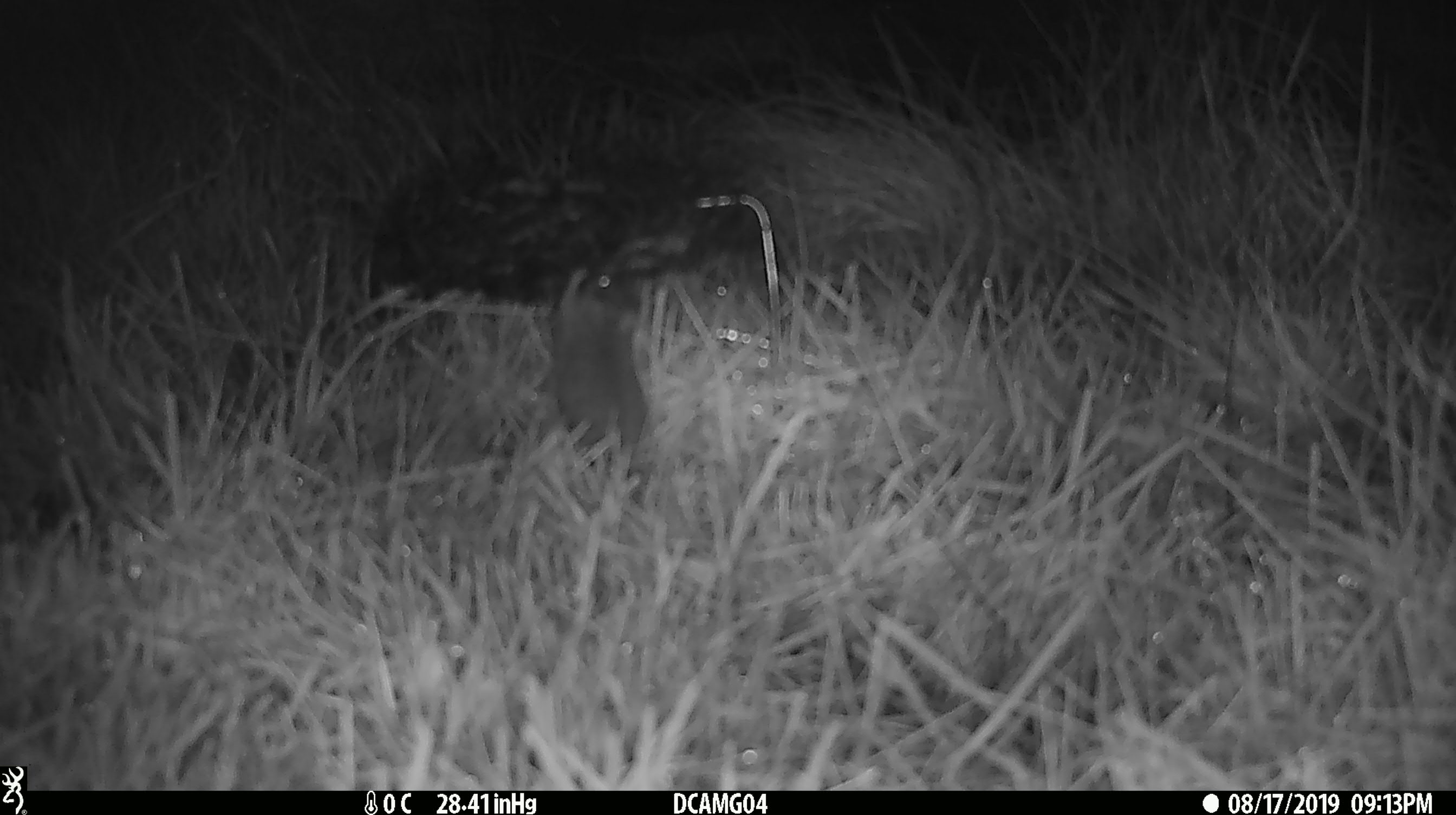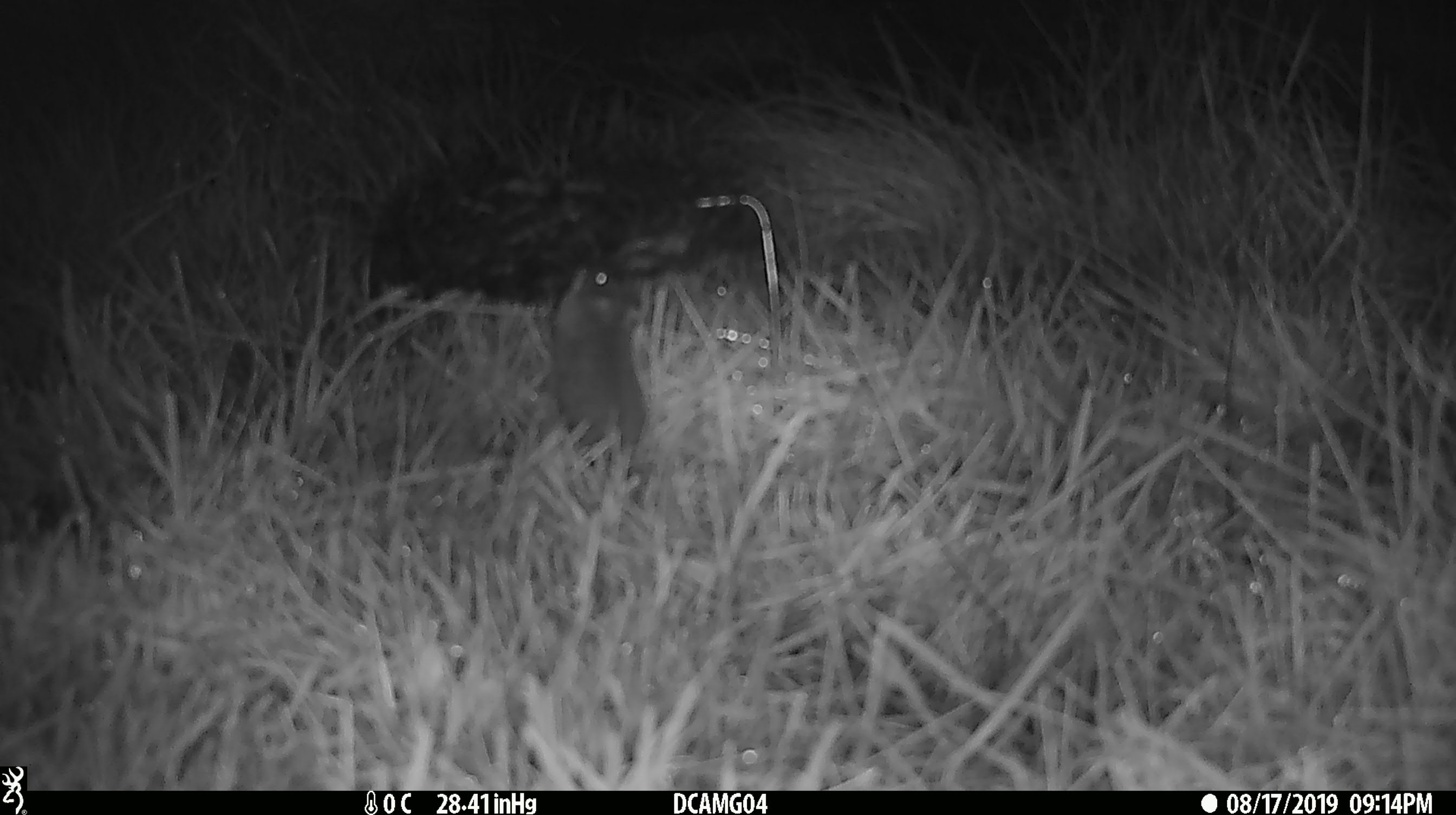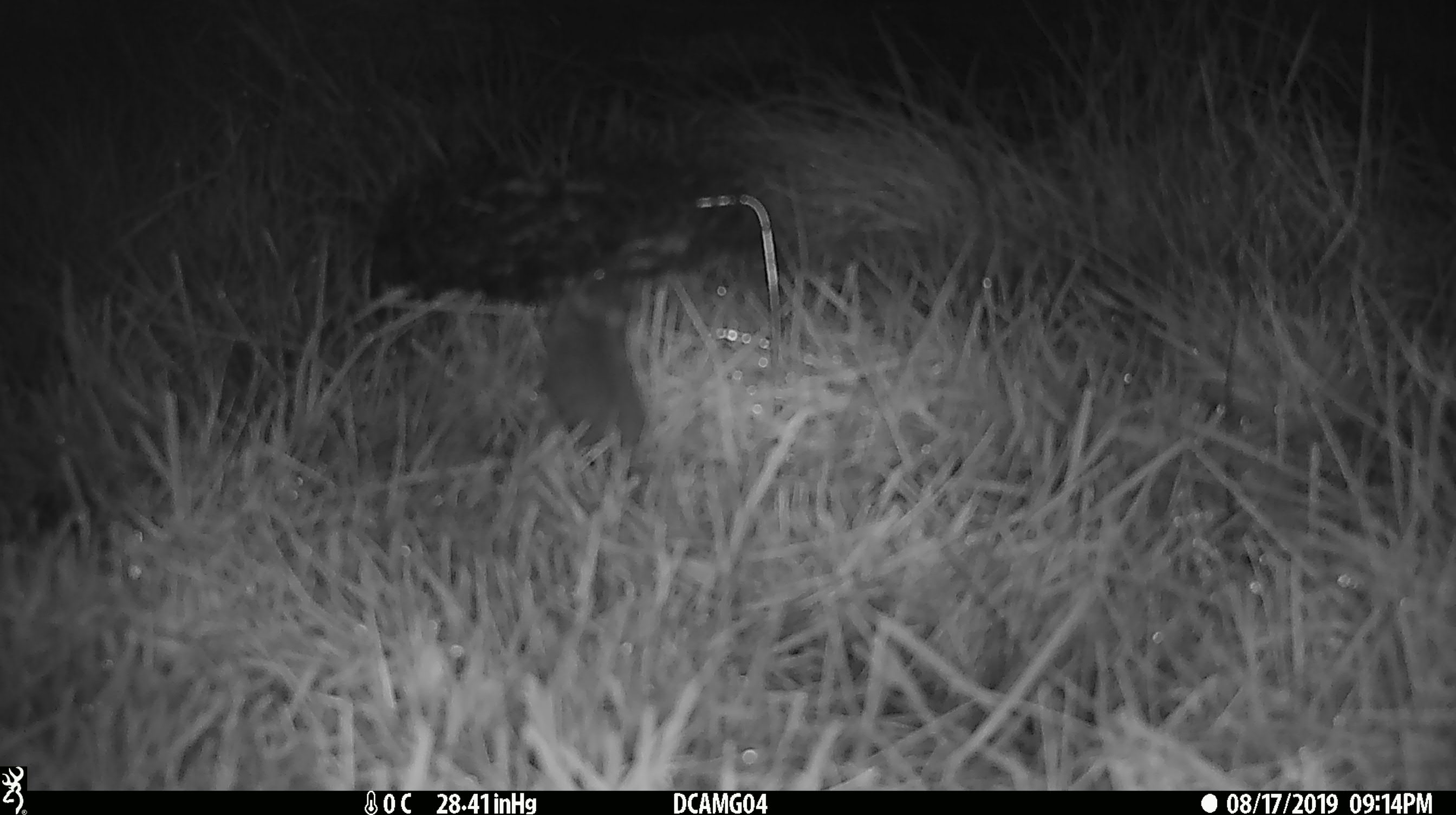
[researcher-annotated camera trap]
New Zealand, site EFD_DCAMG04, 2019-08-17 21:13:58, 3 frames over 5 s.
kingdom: Animalia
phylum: Chordata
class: Mammalia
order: Rodentia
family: Muridae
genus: Mus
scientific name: Mus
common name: mouse